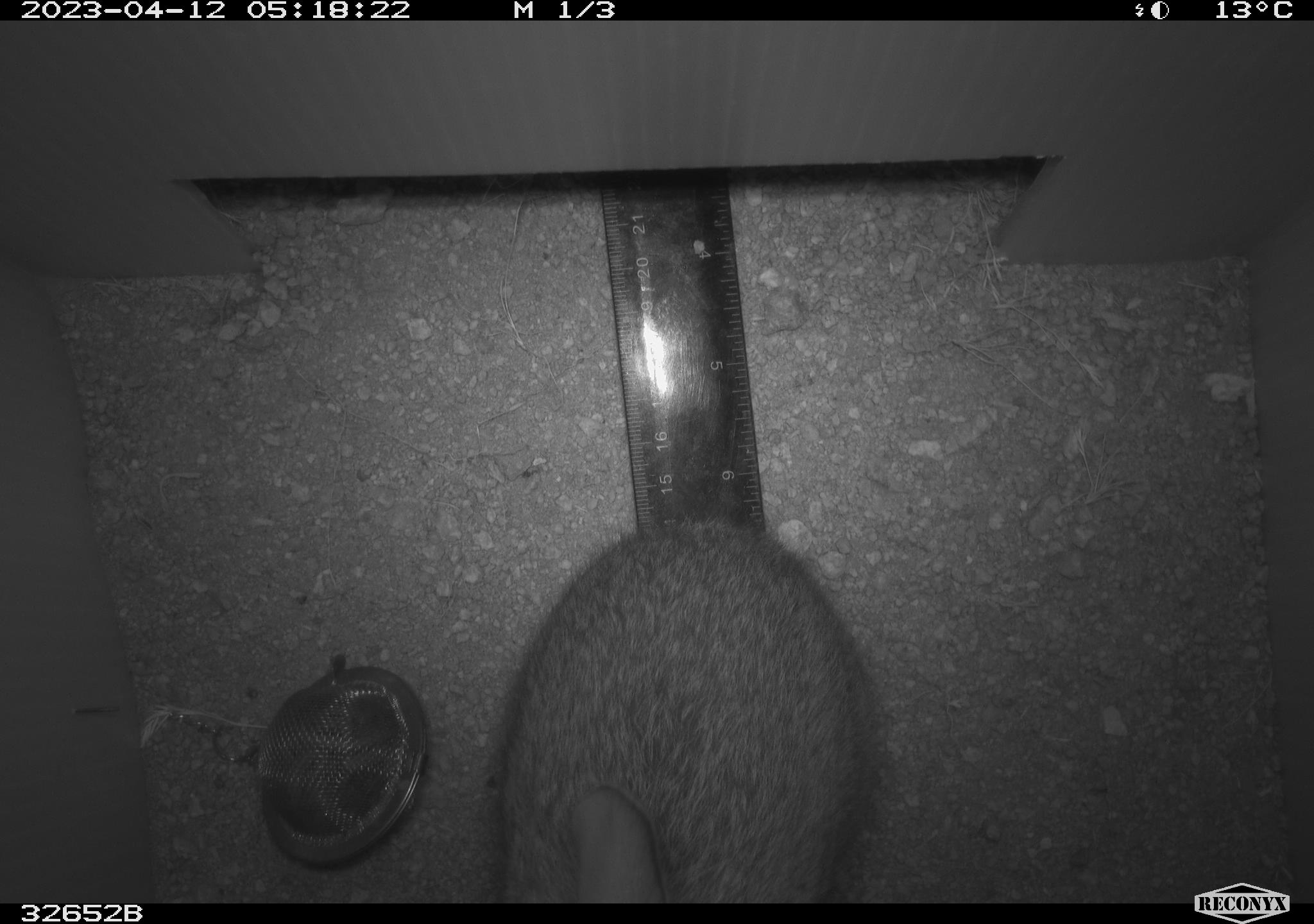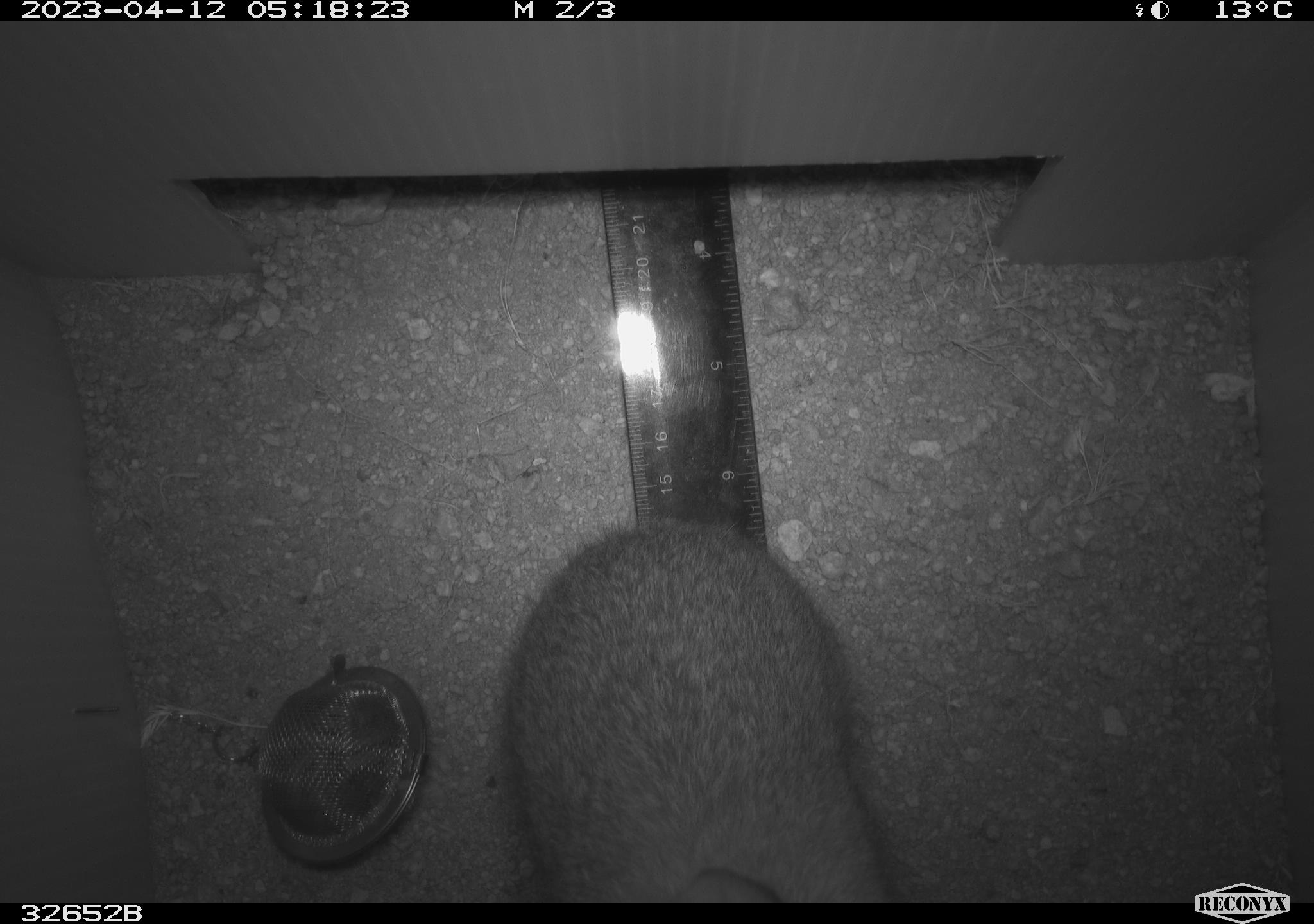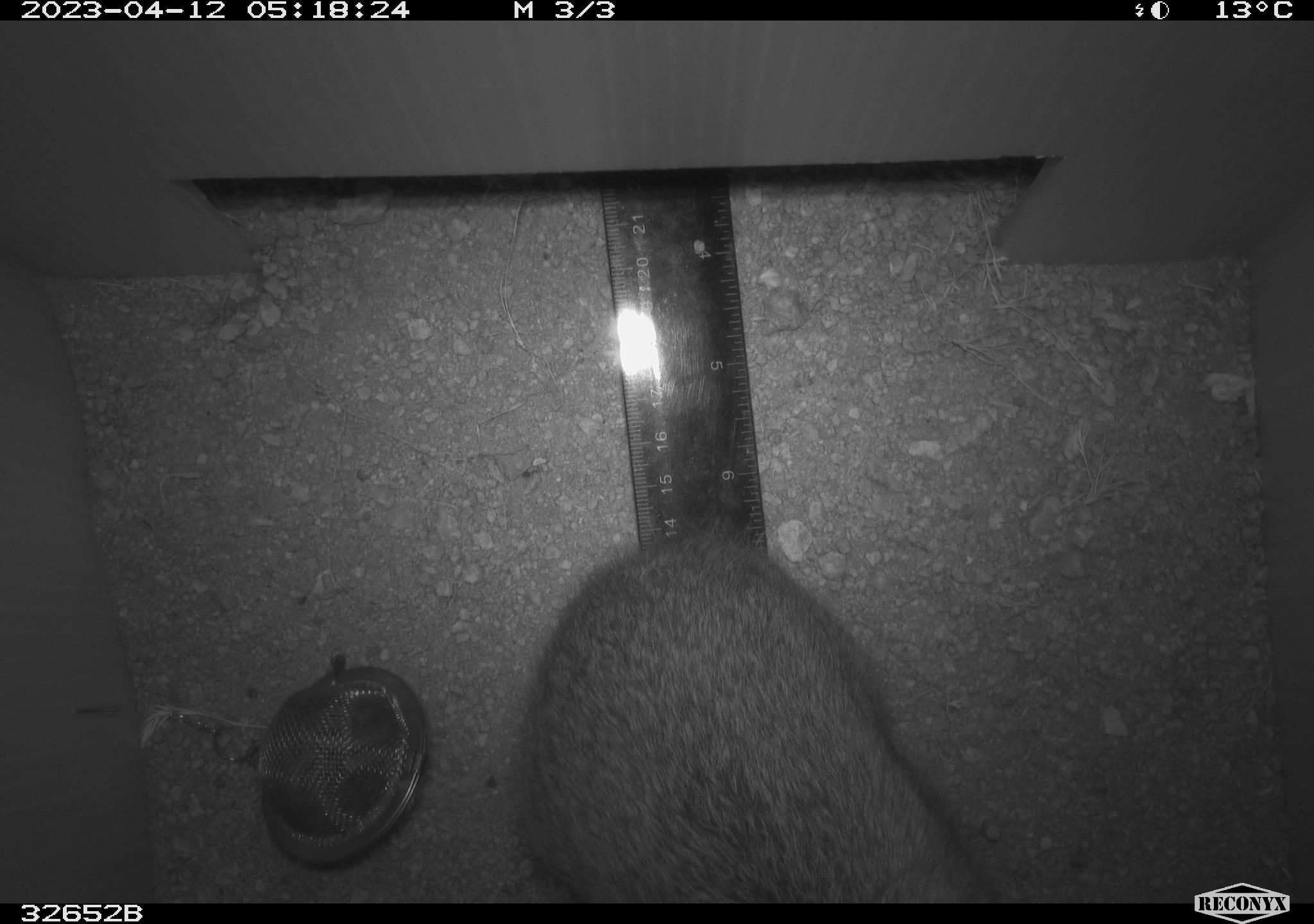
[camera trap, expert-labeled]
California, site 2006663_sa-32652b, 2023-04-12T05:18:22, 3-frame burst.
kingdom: Animalia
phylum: Chordata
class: Mammalia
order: Lagomorpha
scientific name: Lagomorpha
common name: hares, rabbits, and pikas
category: lagomorpha order